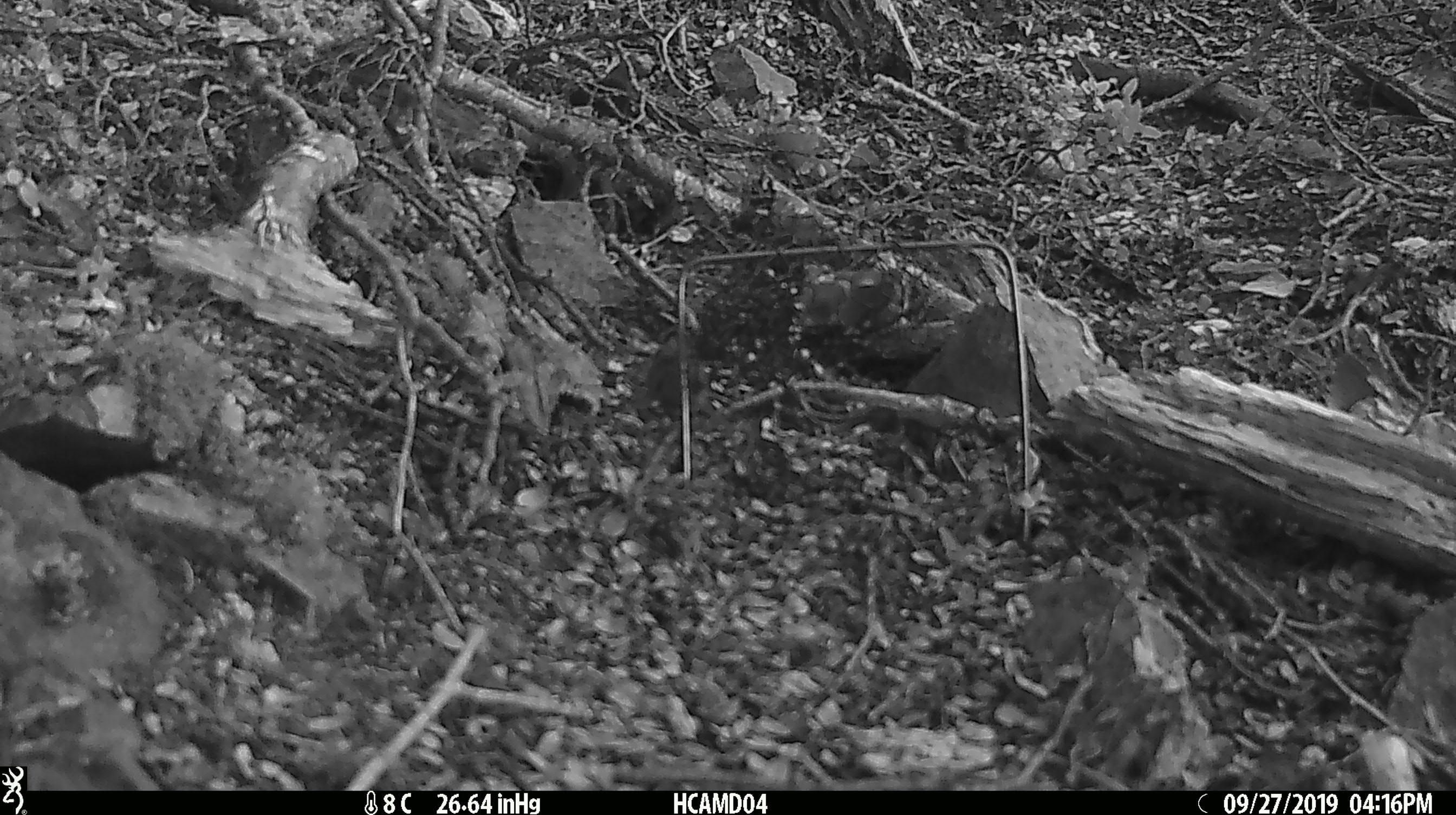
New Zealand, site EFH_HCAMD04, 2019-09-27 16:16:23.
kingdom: Animalia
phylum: Chordata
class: Mammalia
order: Rodentia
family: Muridae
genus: Mus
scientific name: Mus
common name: mouse